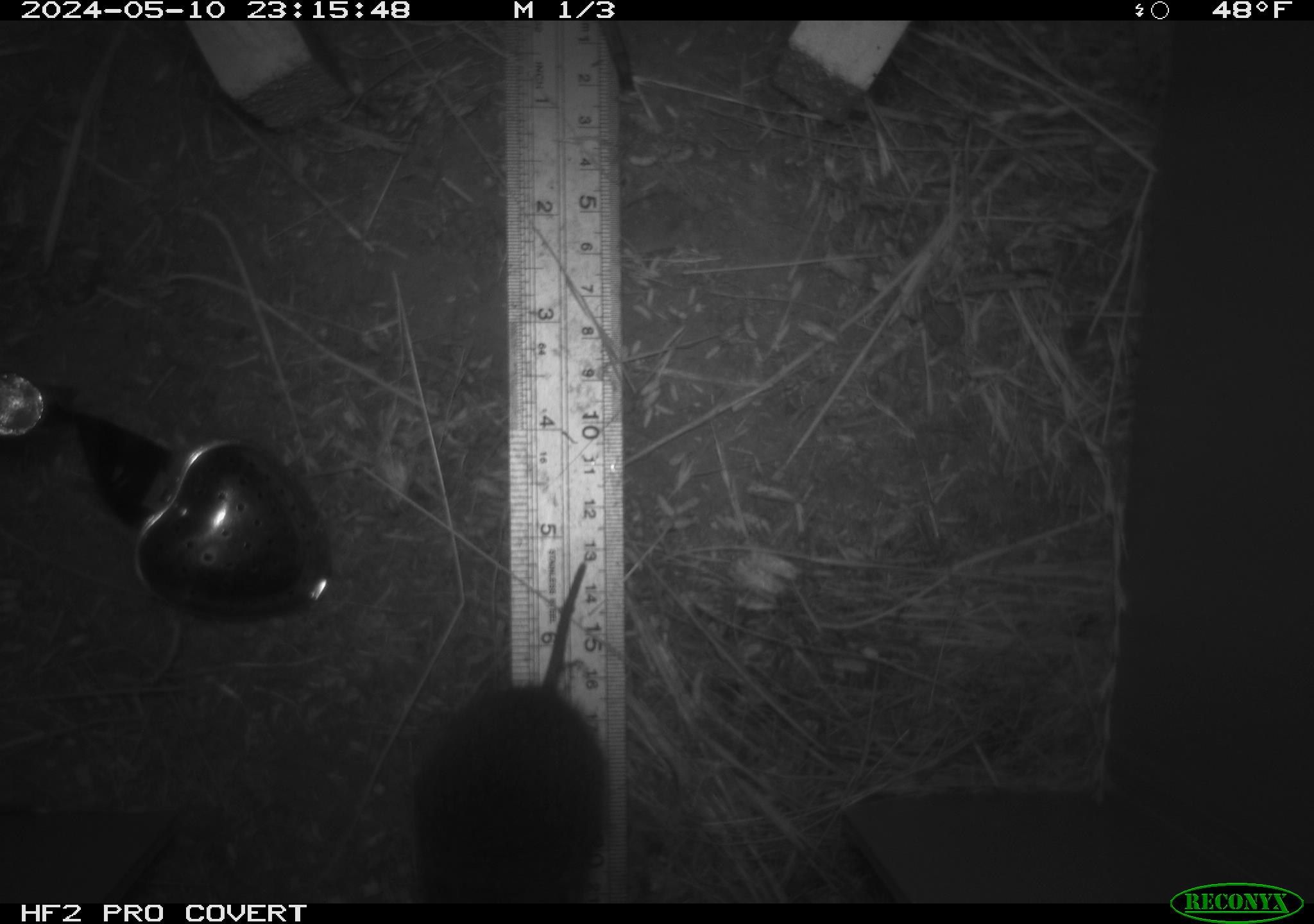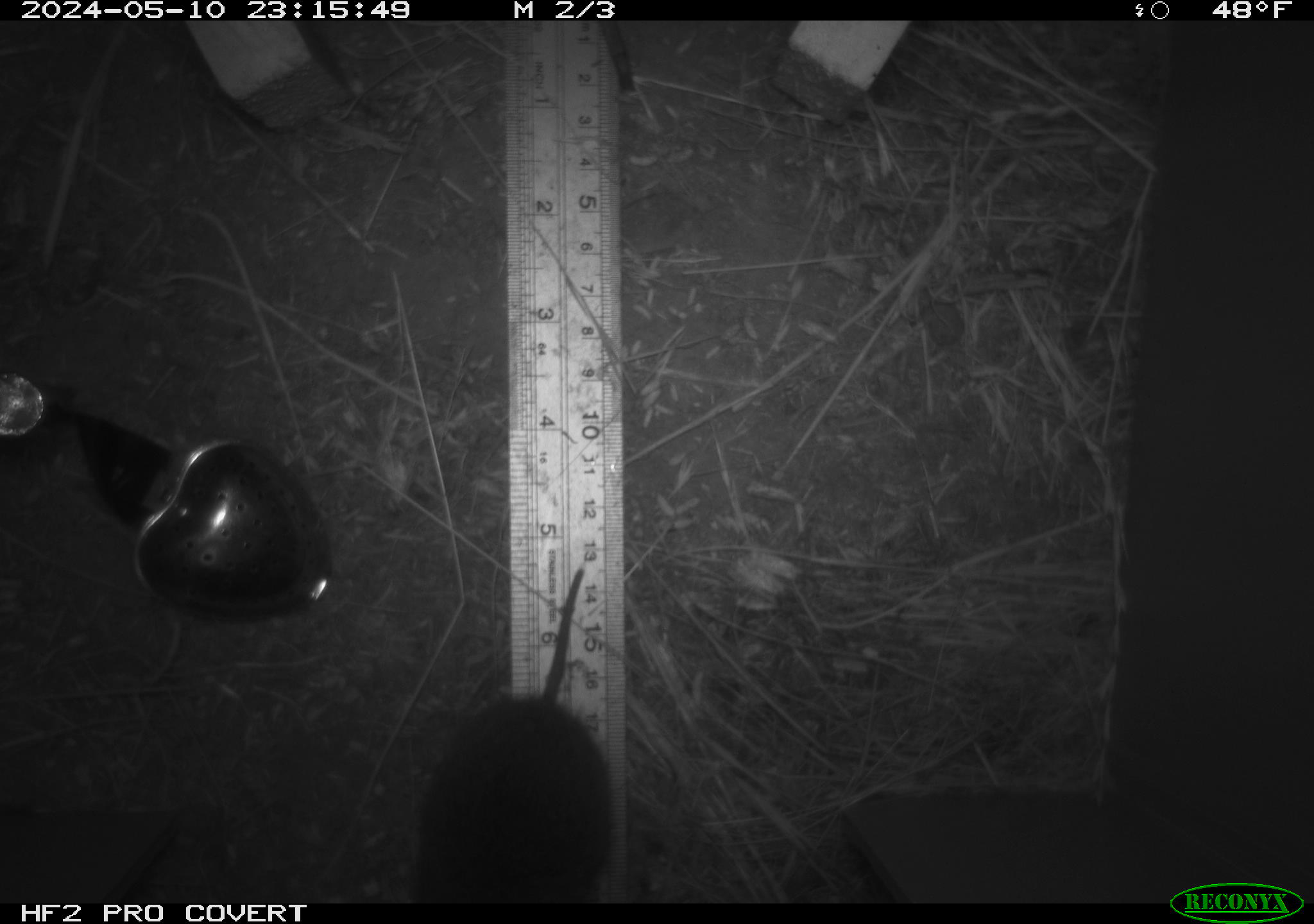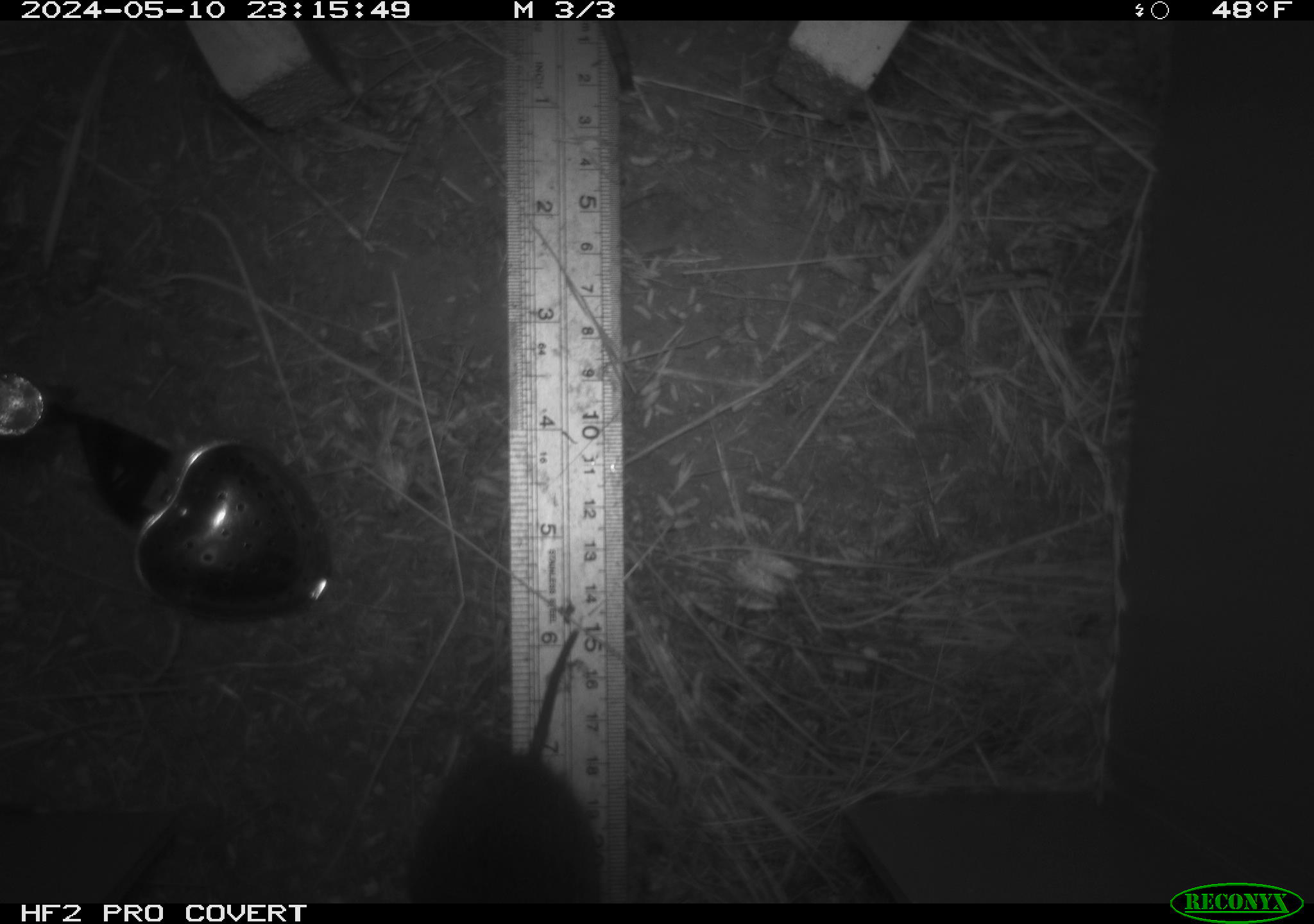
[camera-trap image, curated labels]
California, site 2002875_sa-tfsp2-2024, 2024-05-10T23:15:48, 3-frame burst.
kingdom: Animalia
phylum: Chordata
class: Mammalia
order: Rodentia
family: Cricetidae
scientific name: Arvicolinae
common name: voles, lemmings, and muskrats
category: arvicolinae subfamily